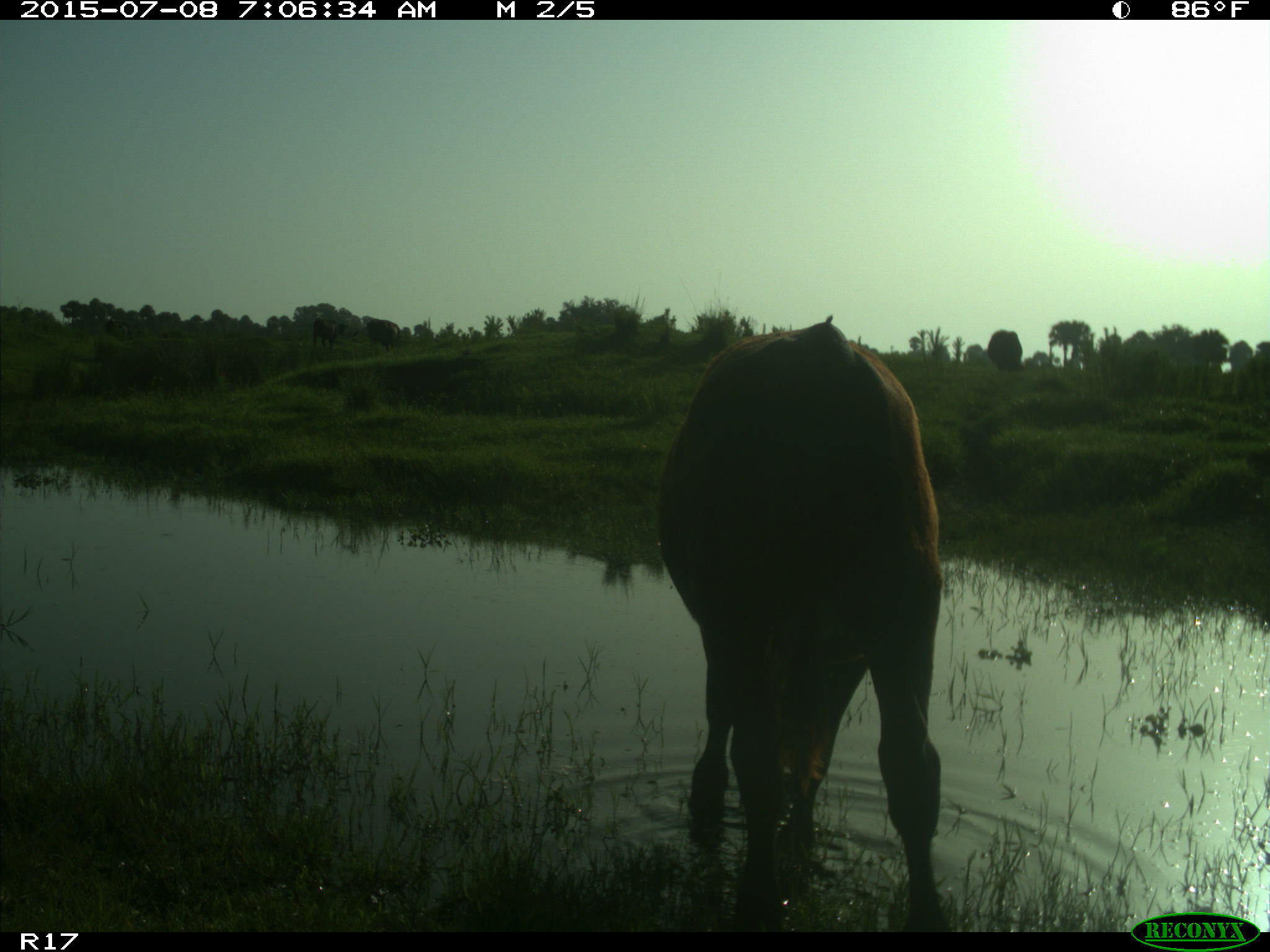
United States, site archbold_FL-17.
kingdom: Animalia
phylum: Chordata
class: Mammalia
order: Artiodactyla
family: Bovidae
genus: Bos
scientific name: Bos taurus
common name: domestic cow